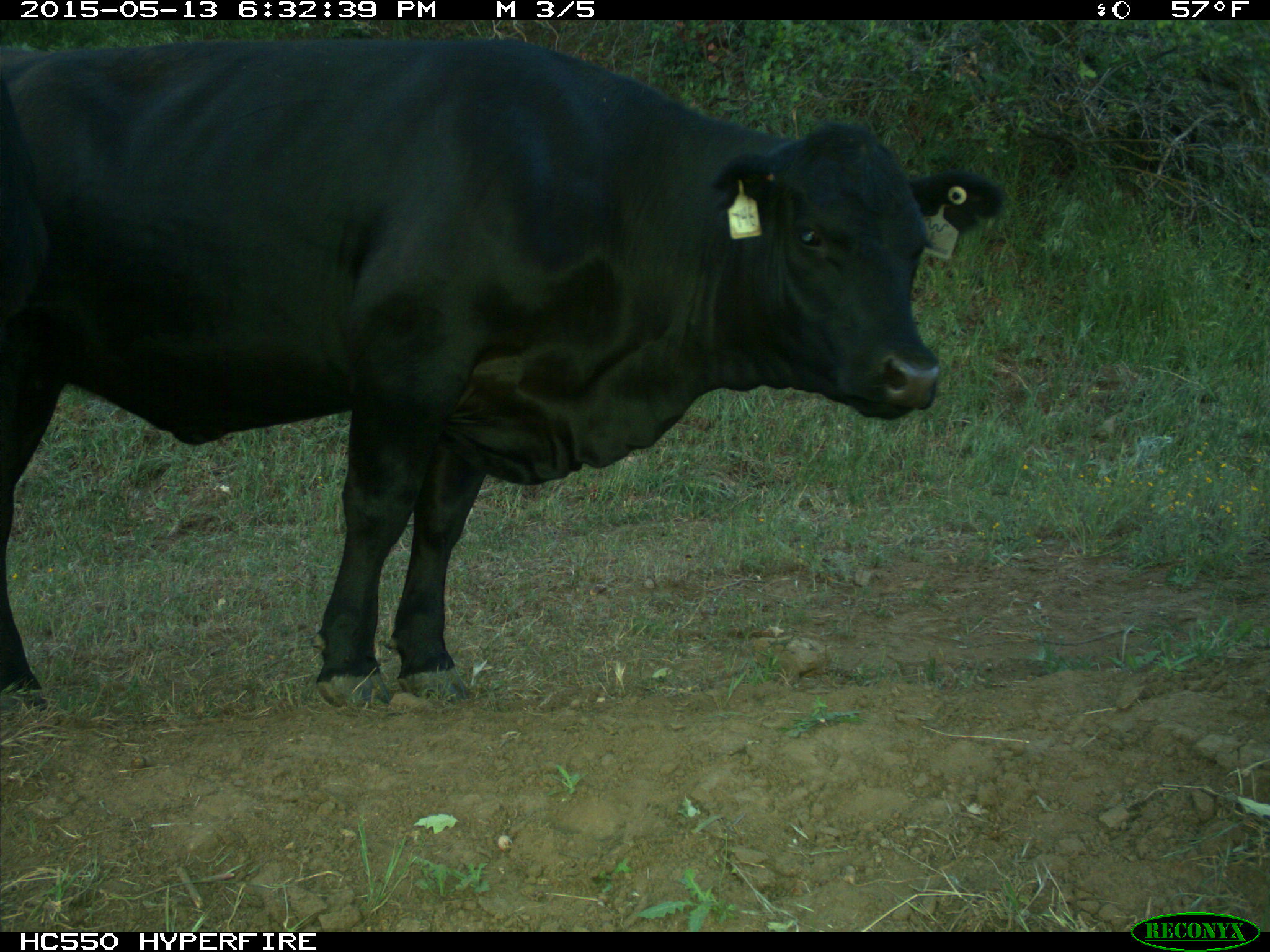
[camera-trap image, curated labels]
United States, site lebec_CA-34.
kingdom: Animalia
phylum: Chordata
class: Mammalia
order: Artiodactyla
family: Bovidae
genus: Bos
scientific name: Bos taurus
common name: domestic cow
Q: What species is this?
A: Bos taurus (domestic cow).